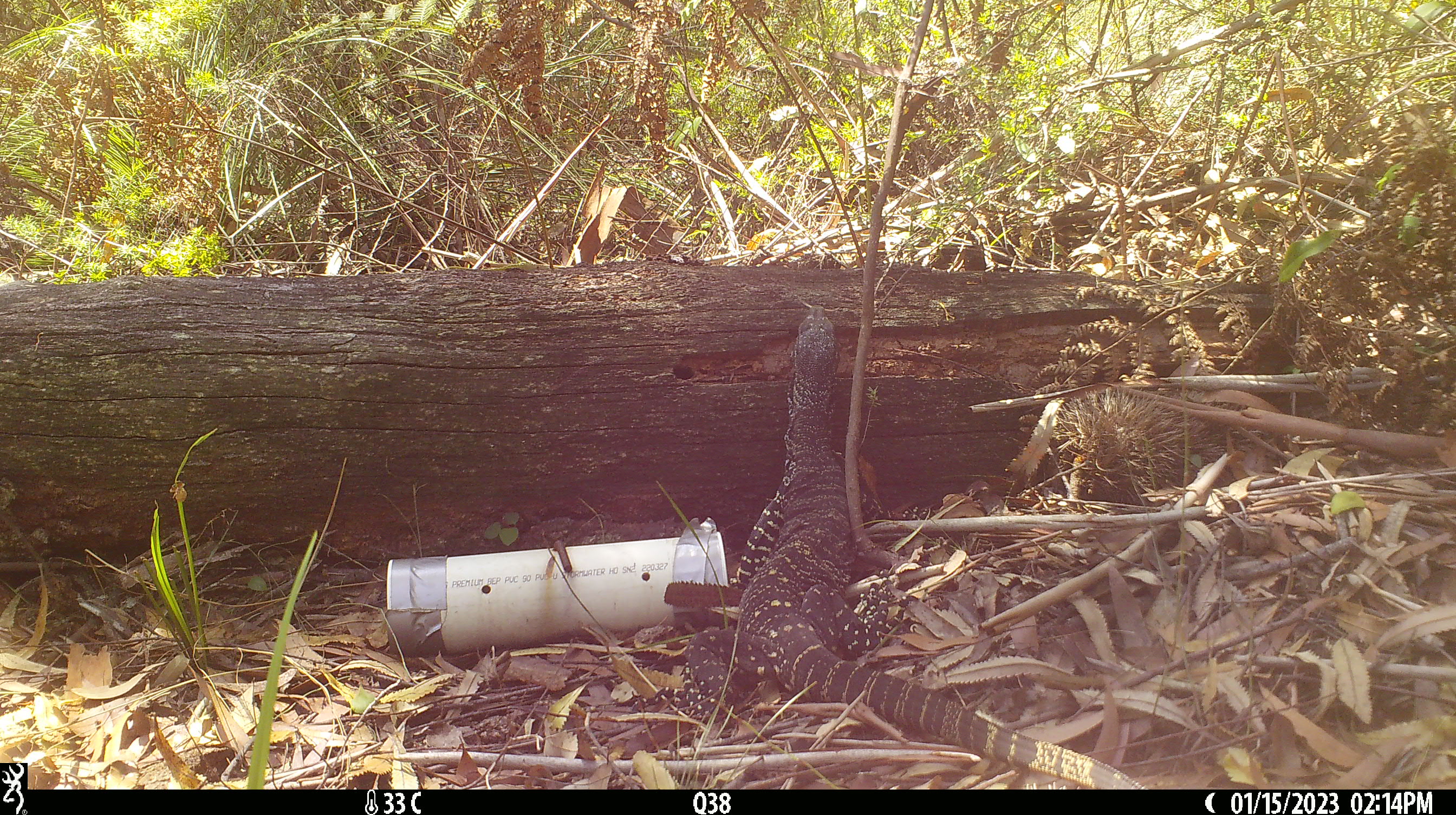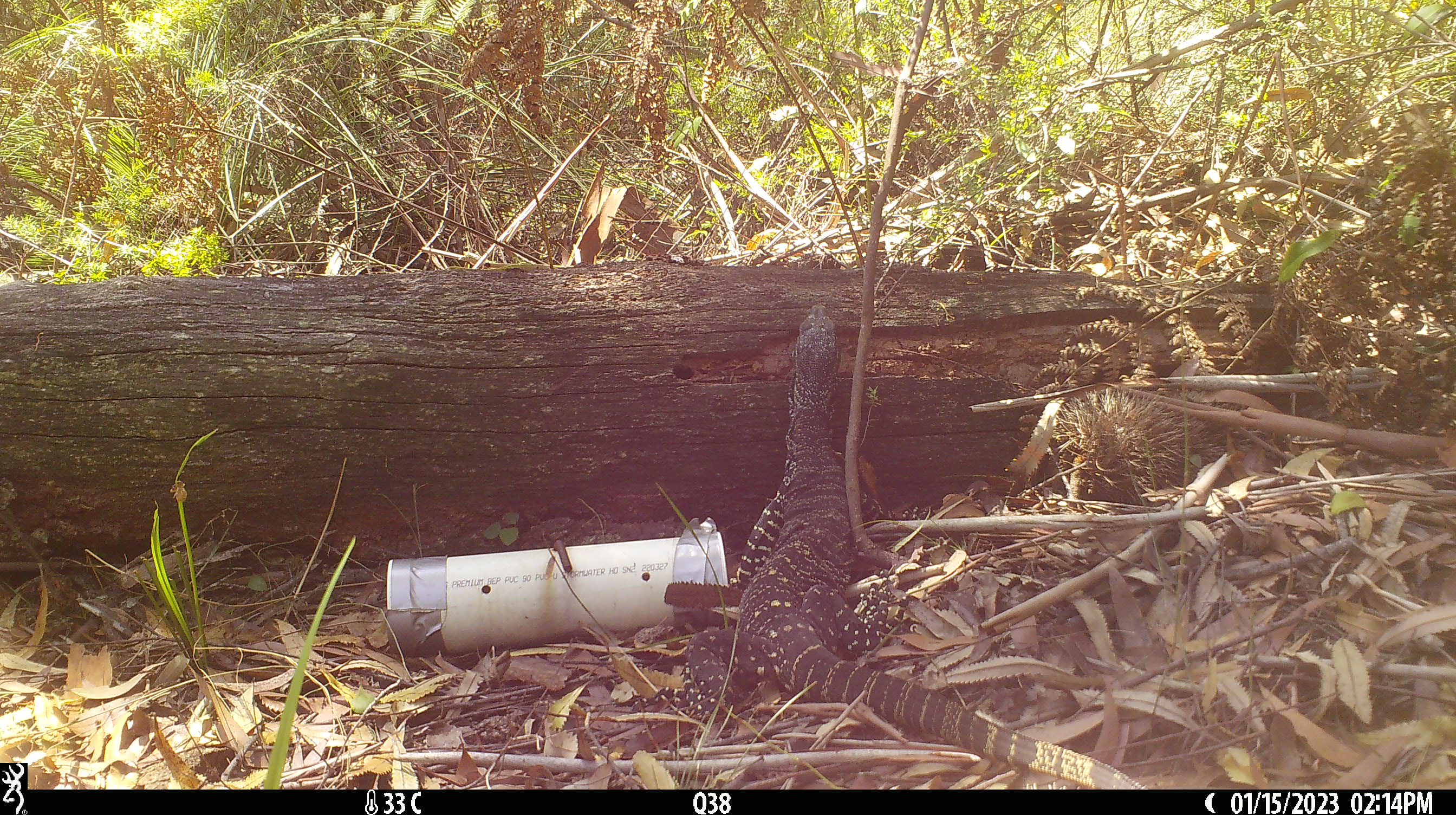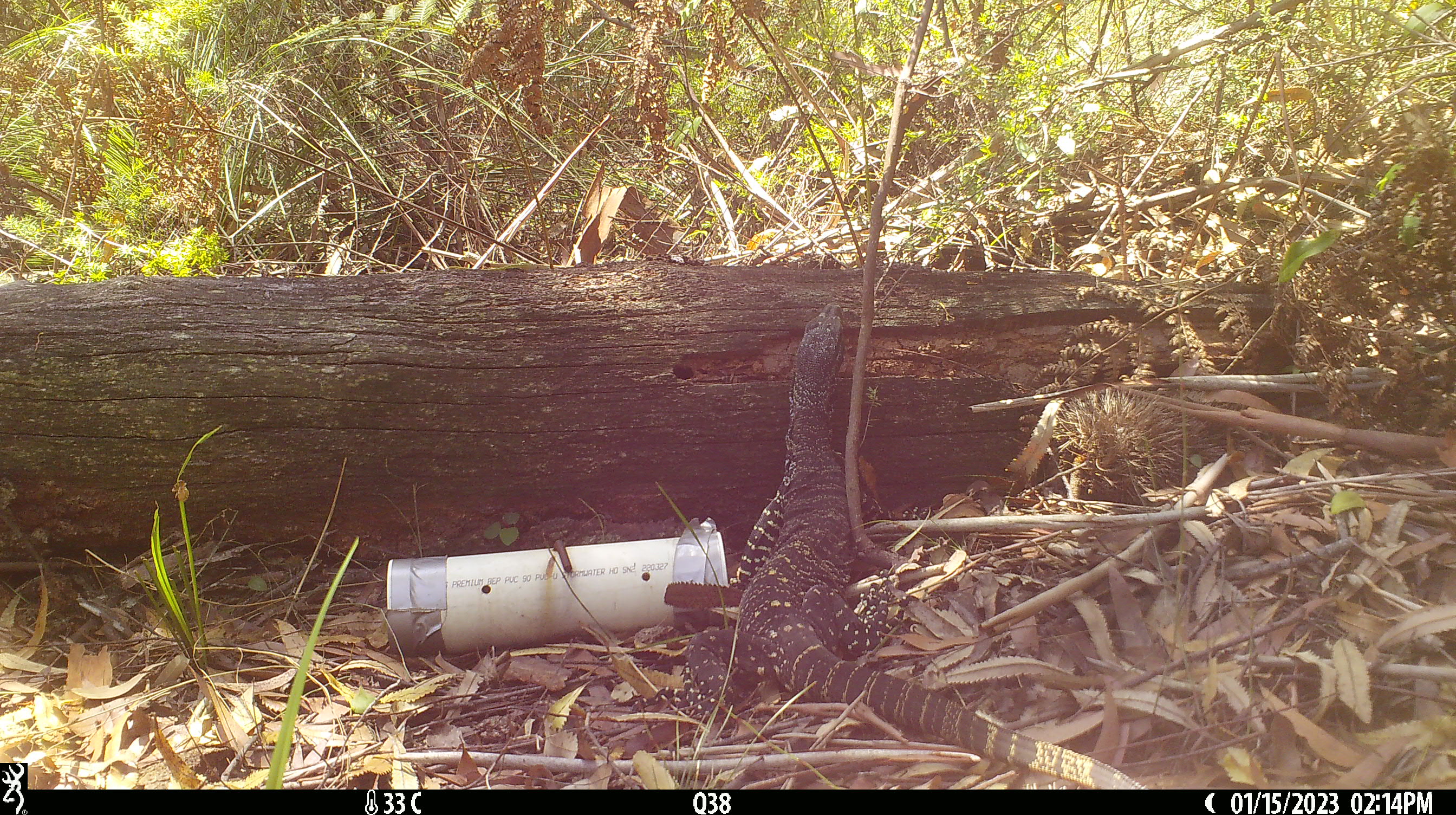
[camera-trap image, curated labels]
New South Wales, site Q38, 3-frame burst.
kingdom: Animalia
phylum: Chordata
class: Reptilia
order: Squamata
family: Varanidae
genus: Varanus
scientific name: Varanus varius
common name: lace monitor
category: goanna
Goanna (lace monitor) (Varanus varius).